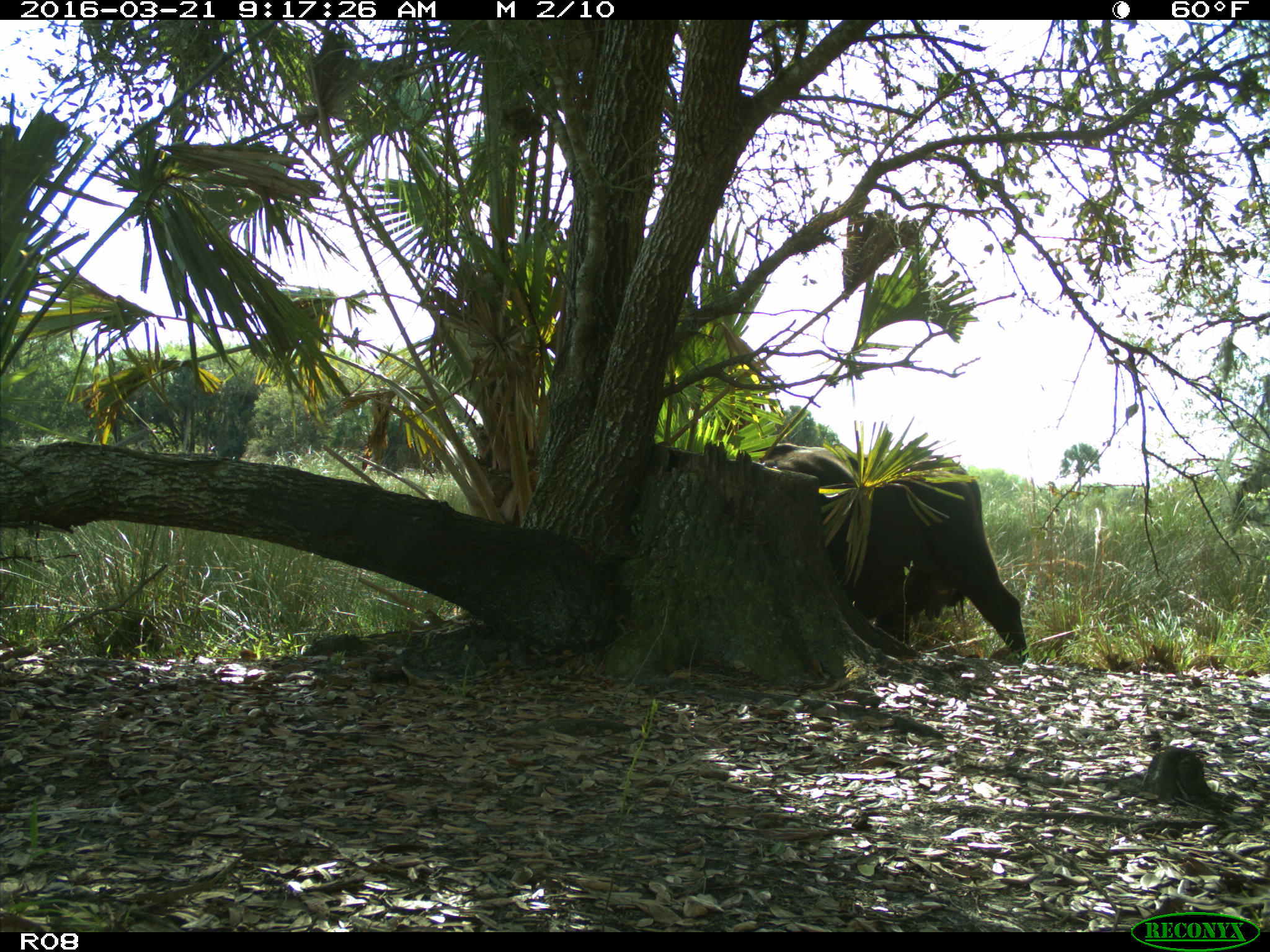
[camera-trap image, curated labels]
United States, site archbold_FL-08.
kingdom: Animalia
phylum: Chordata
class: Mammalia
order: Artiodactyla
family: Bovidae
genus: Bos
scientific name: Bos taurus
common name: domestic cow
Bos taurus (domestic cow).